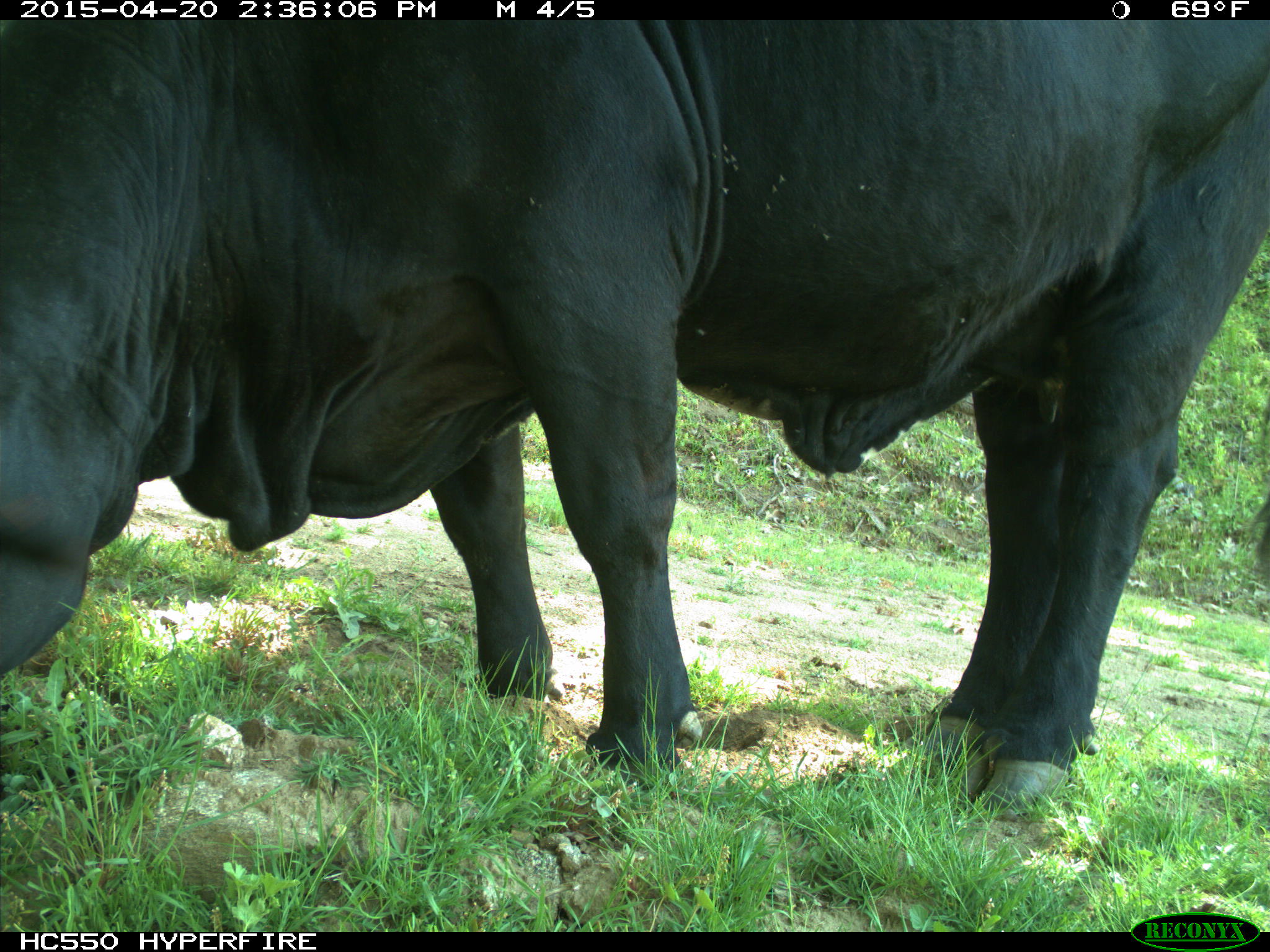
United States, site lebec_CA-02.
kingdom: Animalia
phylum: Chordata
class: Mammalia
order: Artiodactyla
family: Bovidae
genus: Bos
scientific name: Bos taurus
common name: domestic cow